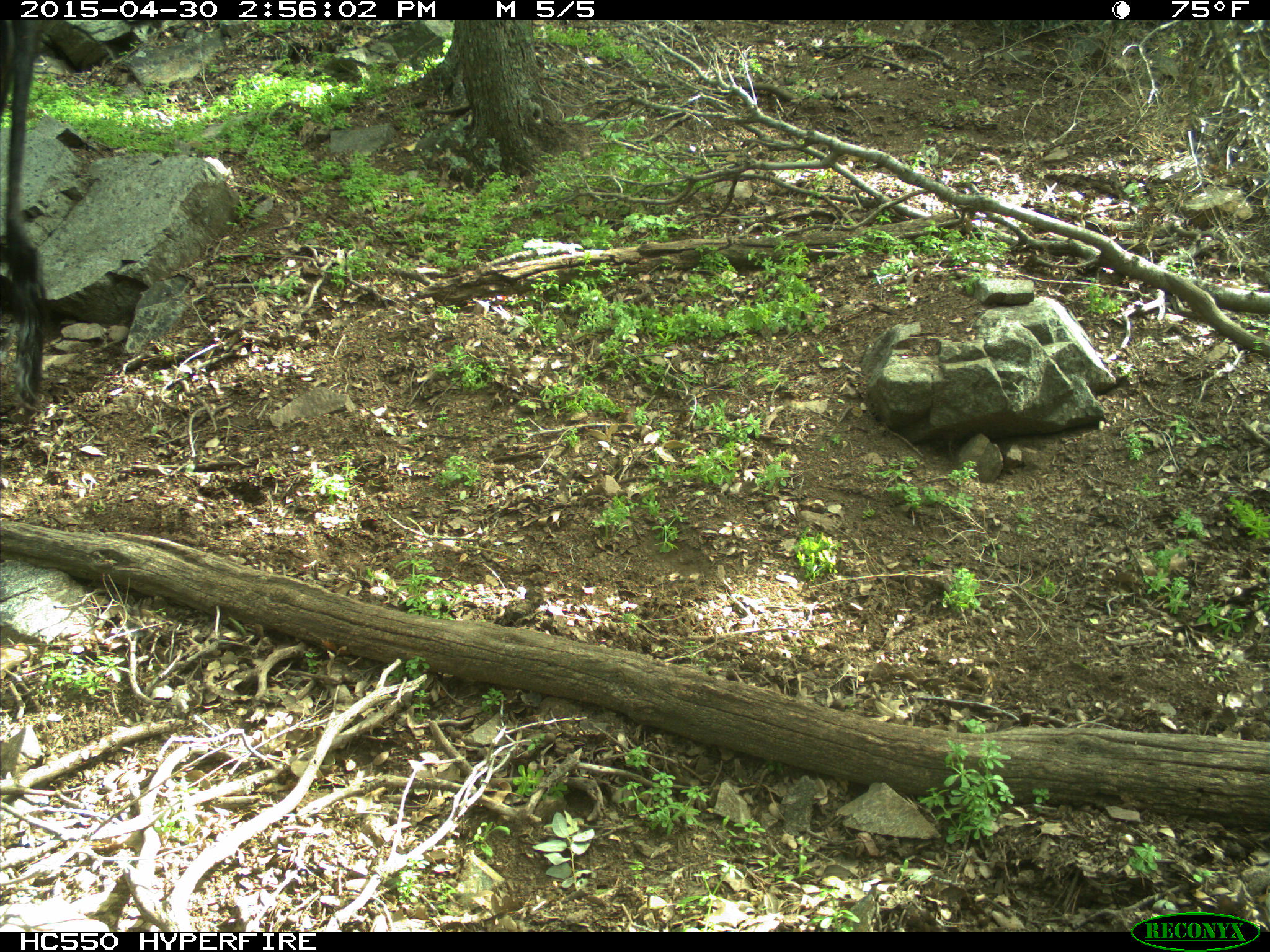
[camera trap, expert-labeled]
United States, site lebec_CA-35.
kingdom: Animalia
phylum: Chordata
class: Mammalia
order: Artiodactyla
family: Bovidae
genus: Bos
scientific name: Bos taurus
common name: domestic cow